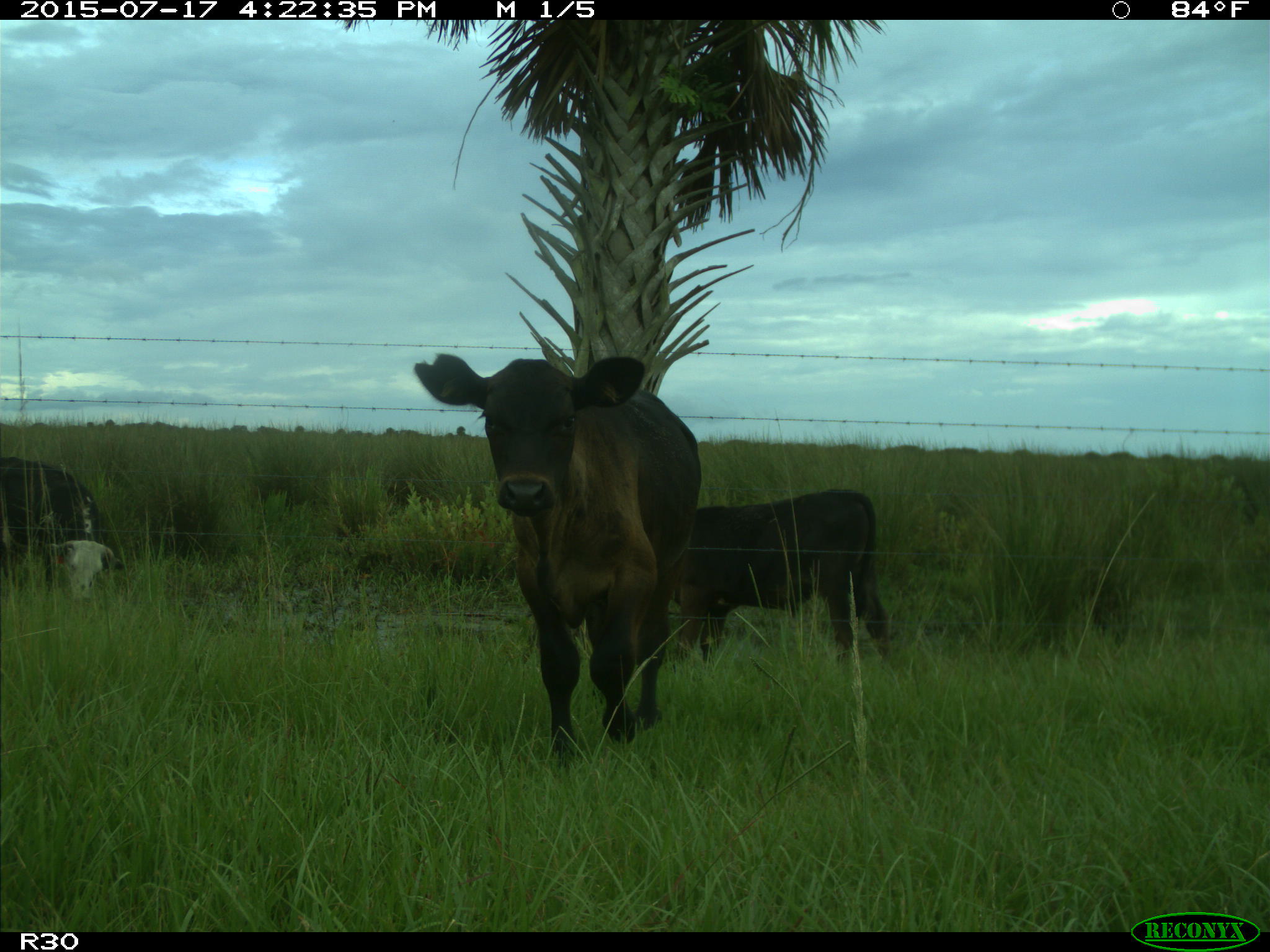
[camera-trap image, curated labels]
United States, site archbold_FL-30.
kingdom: Animalia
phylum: Chordata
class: Mammalia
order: Artiodactyla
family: Bovidae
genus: Bos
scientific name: Bos taurus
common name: domestic cow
Bos taurus (domestic cow).